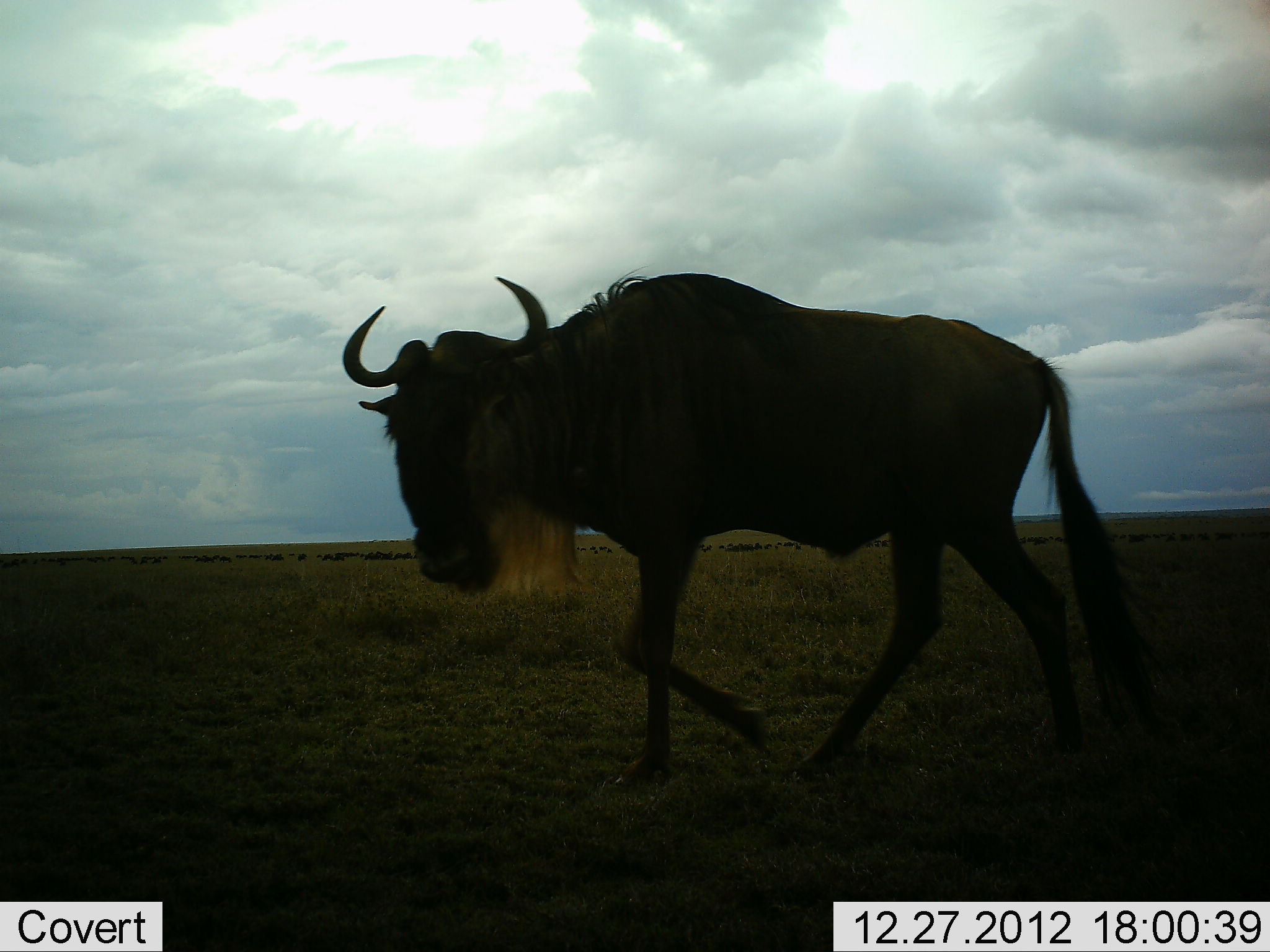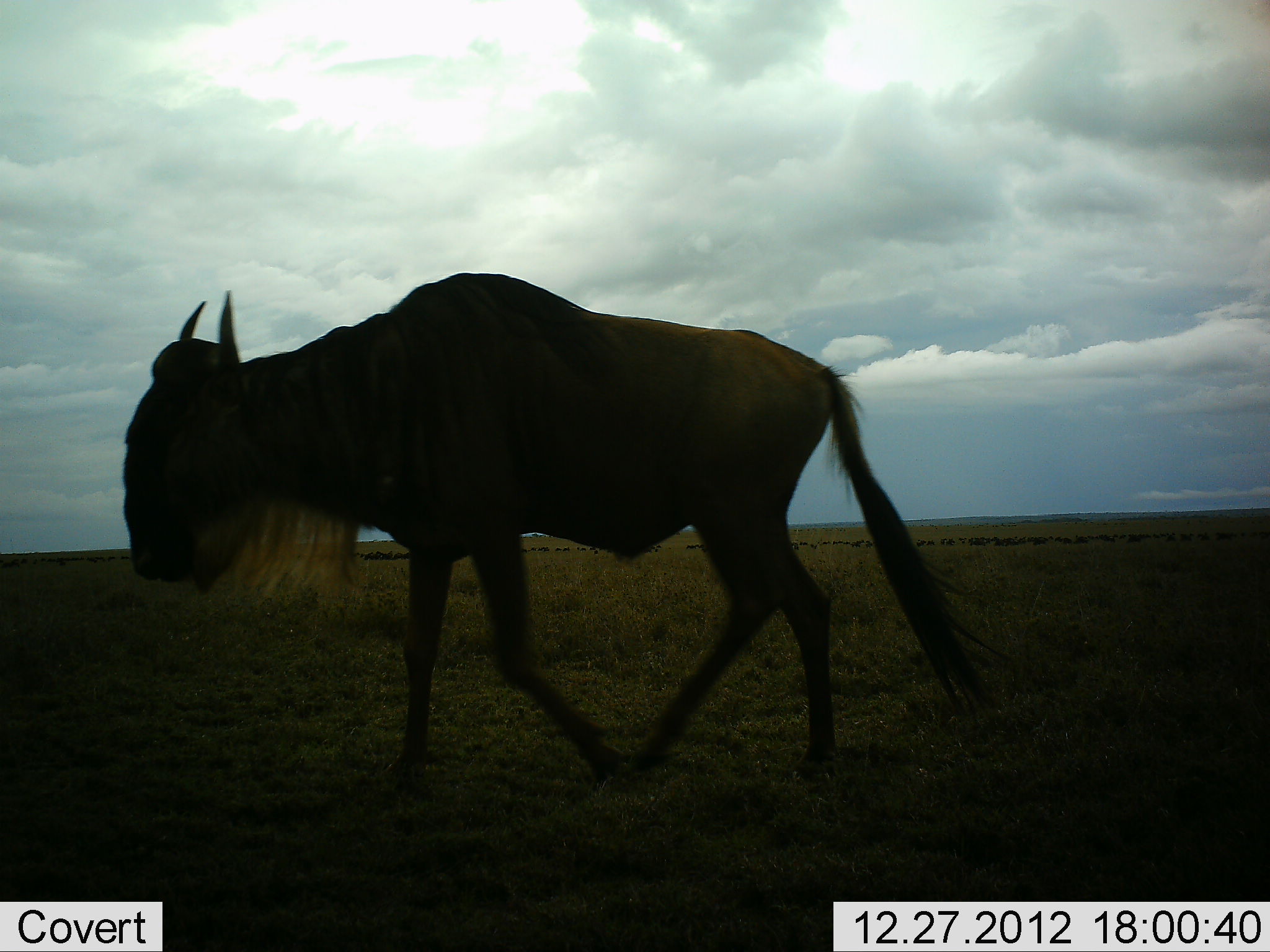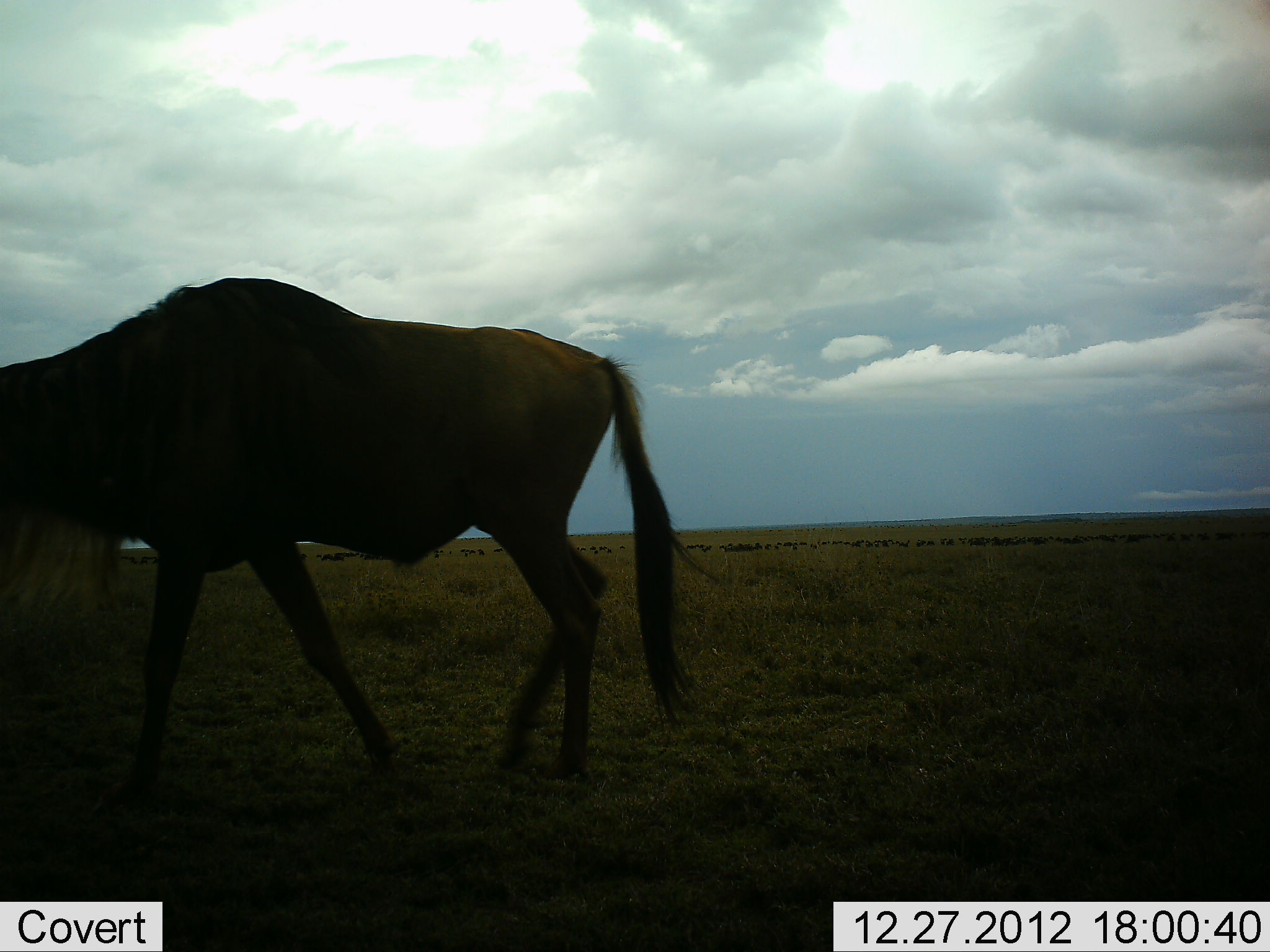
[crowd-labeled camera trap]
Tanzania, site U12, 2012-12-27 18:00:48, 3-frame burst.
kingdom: Animalia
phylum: Chordata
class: Mammalia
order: Artiodactyla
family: Bovidae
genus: Connochaetes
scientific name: Connochaetes taurinus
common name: blue wildebeest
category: wildebeest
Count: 1.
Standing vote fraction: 0%.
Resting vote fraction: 0%.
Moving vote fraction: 100%.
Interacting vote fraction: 0%.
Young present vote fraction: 0%.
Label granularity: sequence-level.